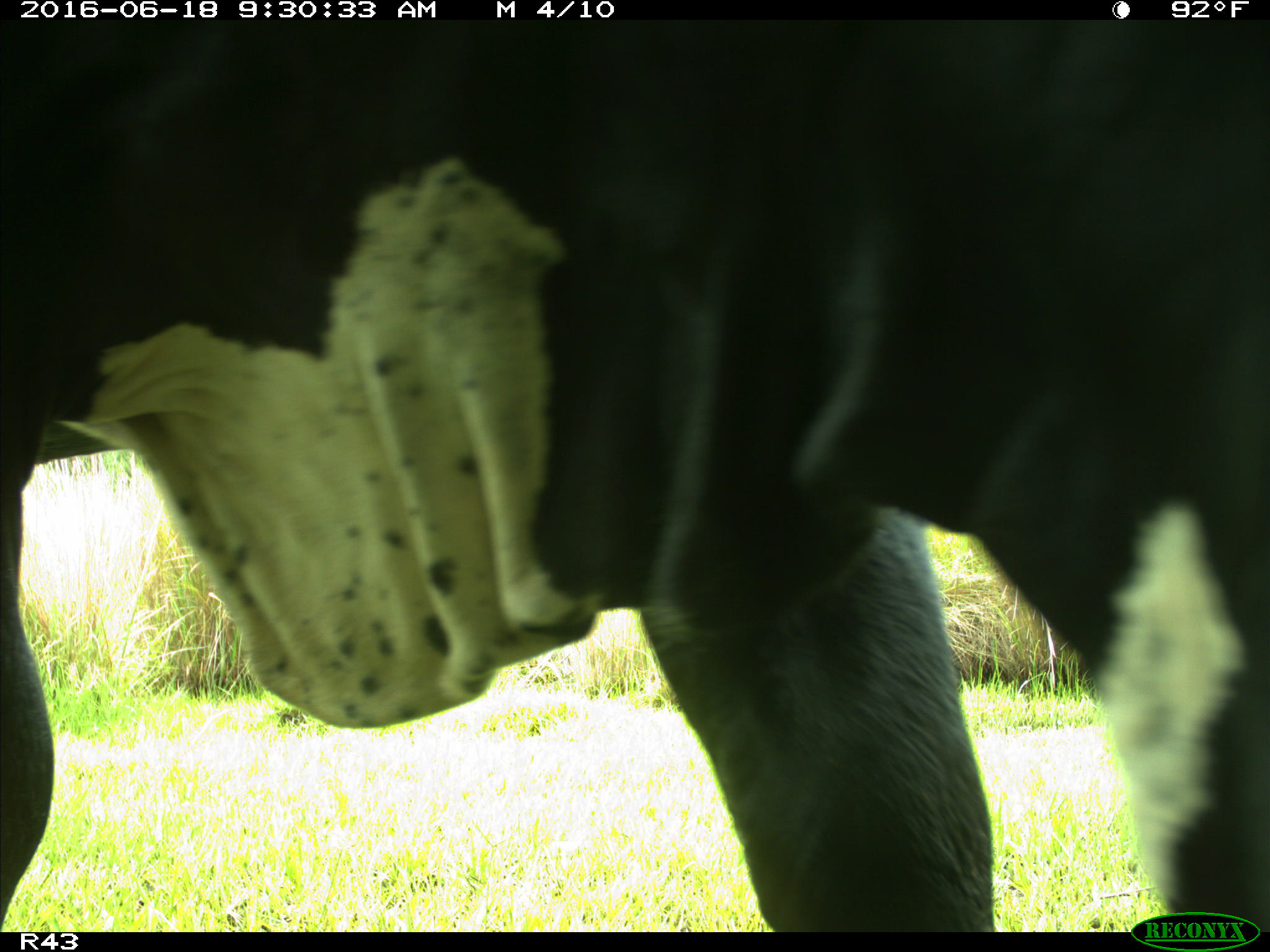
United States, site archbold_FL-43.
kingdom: Animalia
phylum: Chordata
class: Mammalia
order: Artiodactyla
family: Bovidae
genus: Bos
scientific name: Bos taurus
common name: domestic cow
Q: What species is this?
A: Bos taurus (domestic cow).